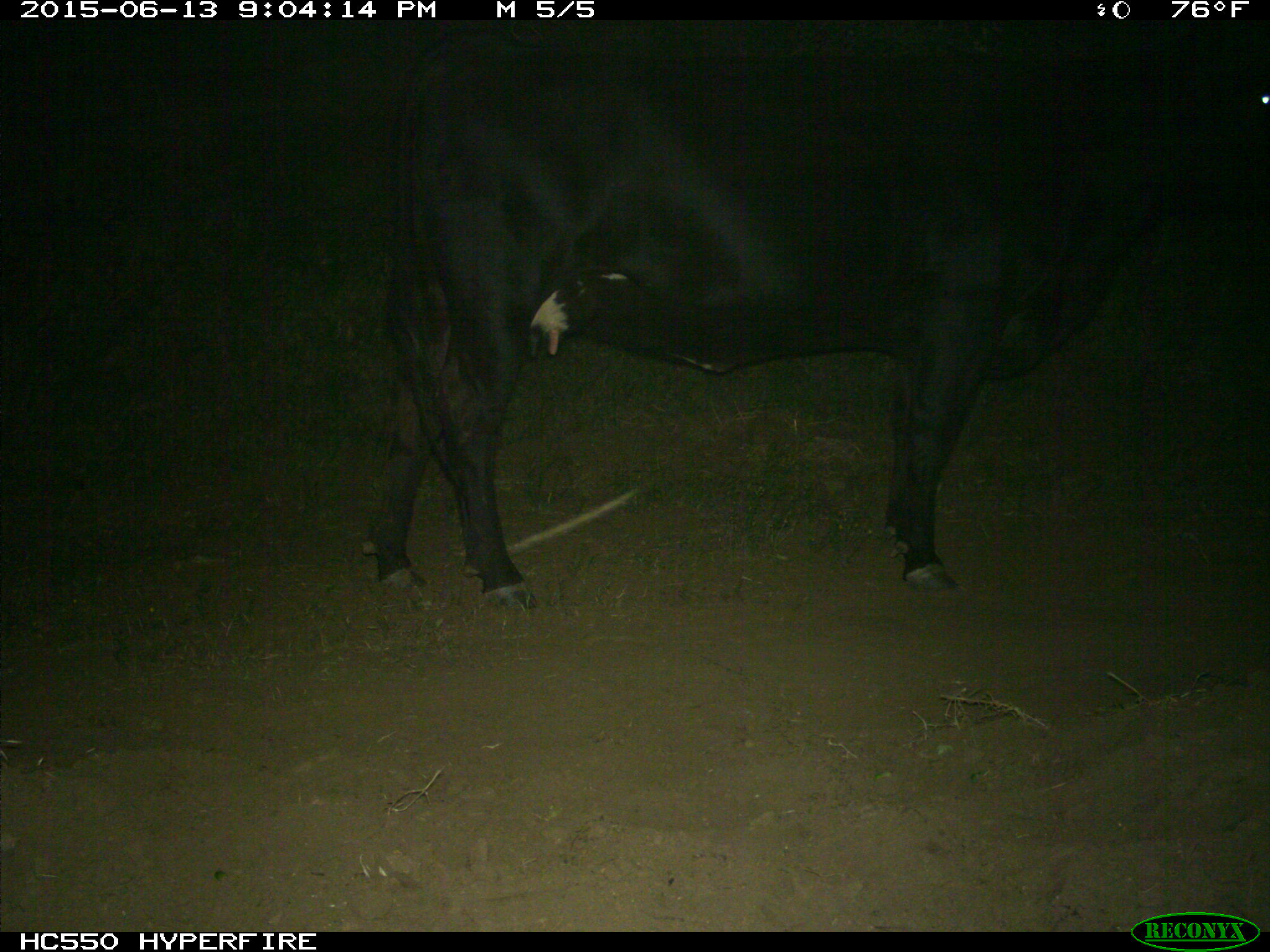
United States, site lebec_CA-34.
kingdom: Animalia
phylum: Chordata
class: Mammalia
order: Artiodactyla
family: Bovidae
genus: Bos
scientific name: Bos taurus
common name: domestic cow